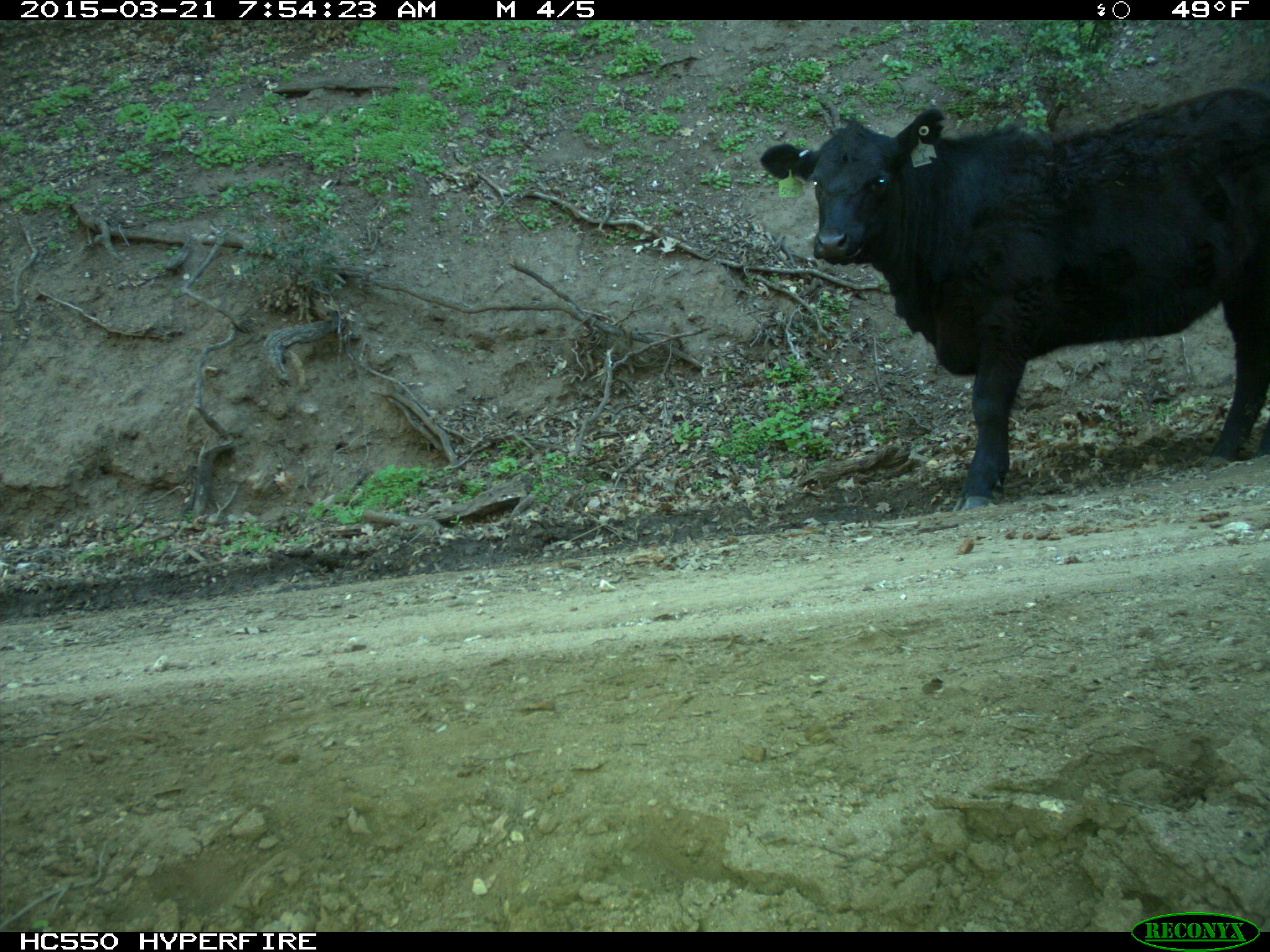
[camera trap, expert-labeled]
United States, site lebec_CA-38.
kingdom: Animalia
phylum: Chordata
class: Mammalia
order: Artiodactyla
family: Bovidae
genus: Bos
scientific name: Bos taurus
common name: domestic cow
Bos taurus (domestic cow).